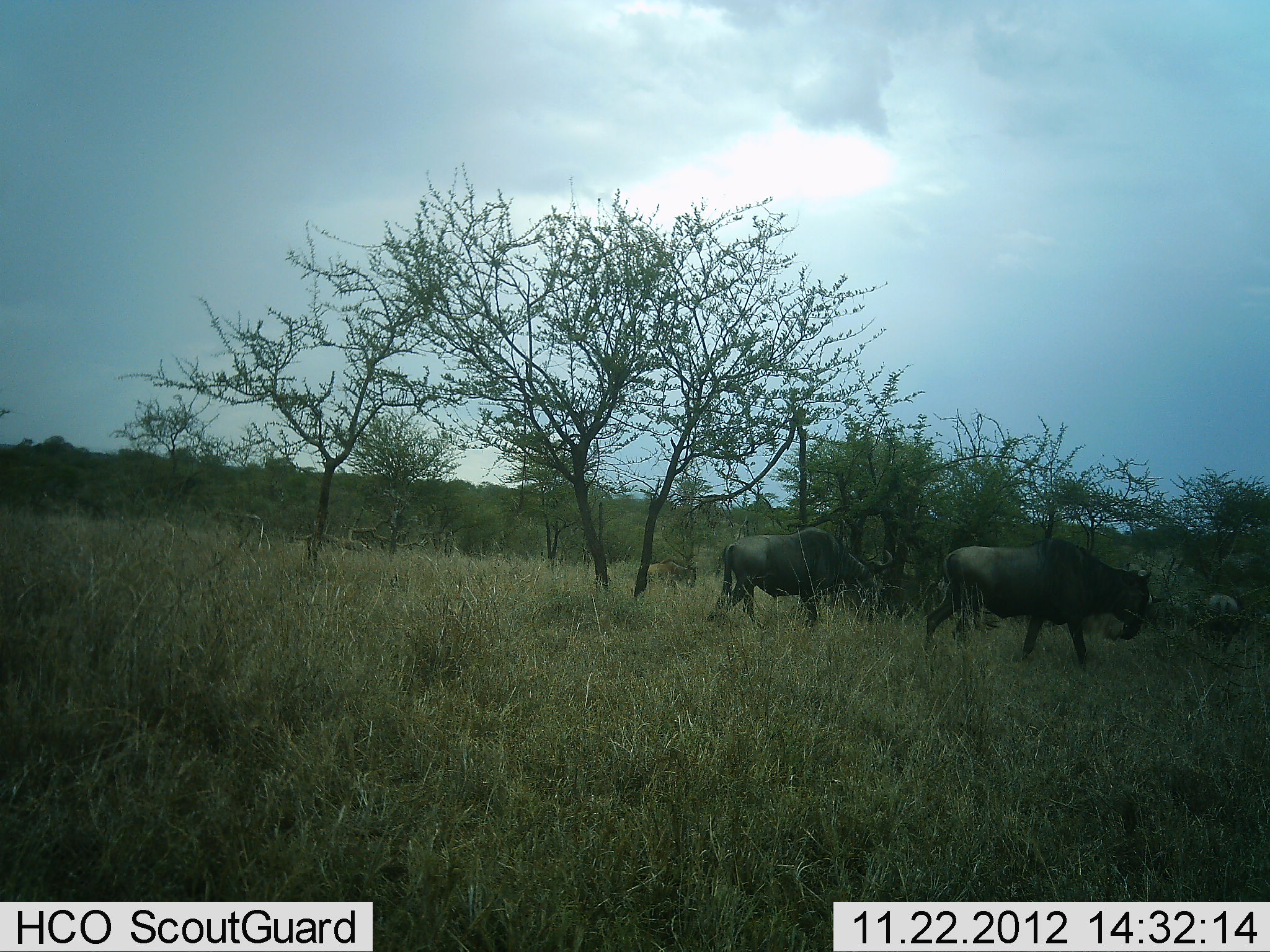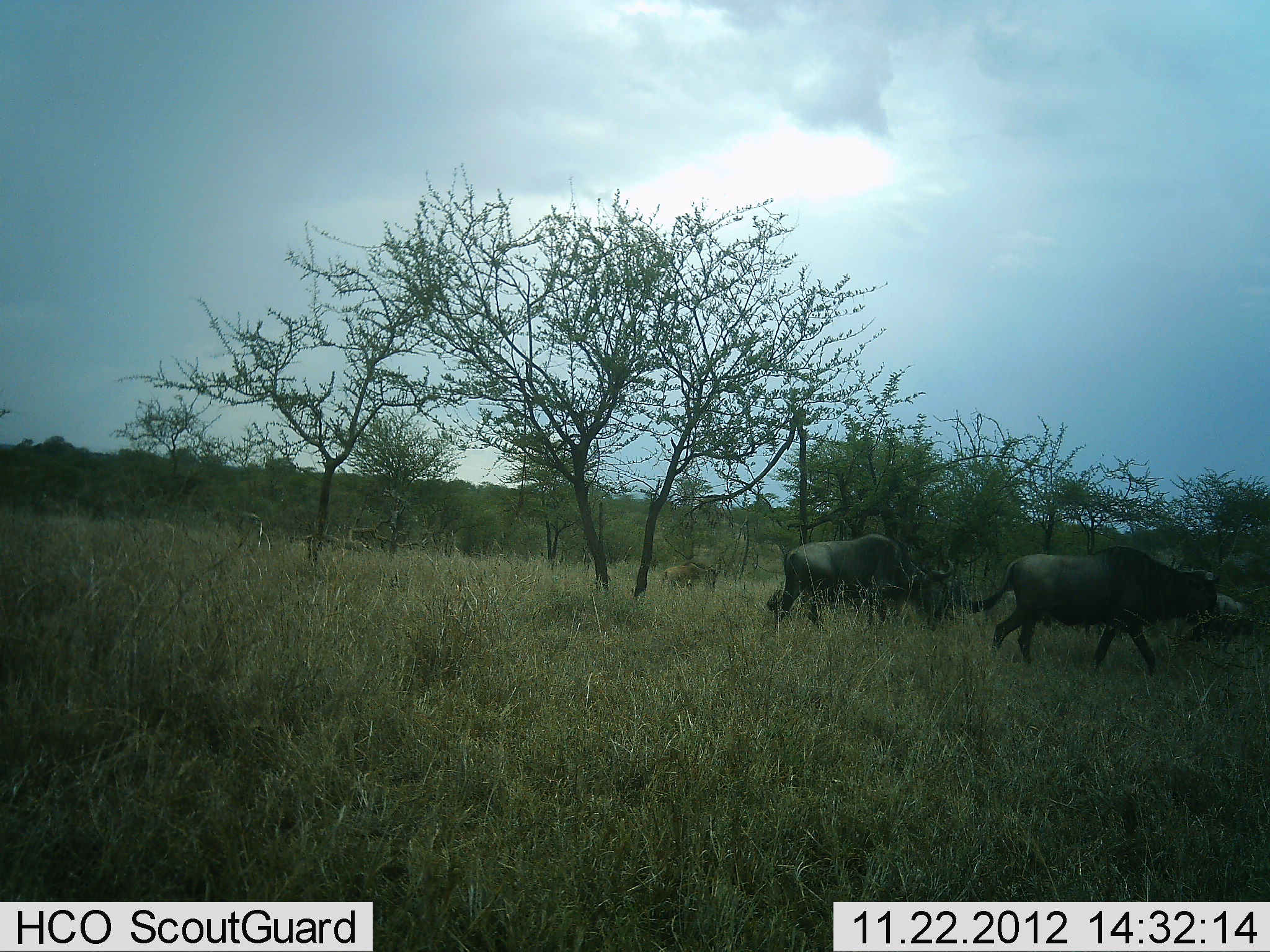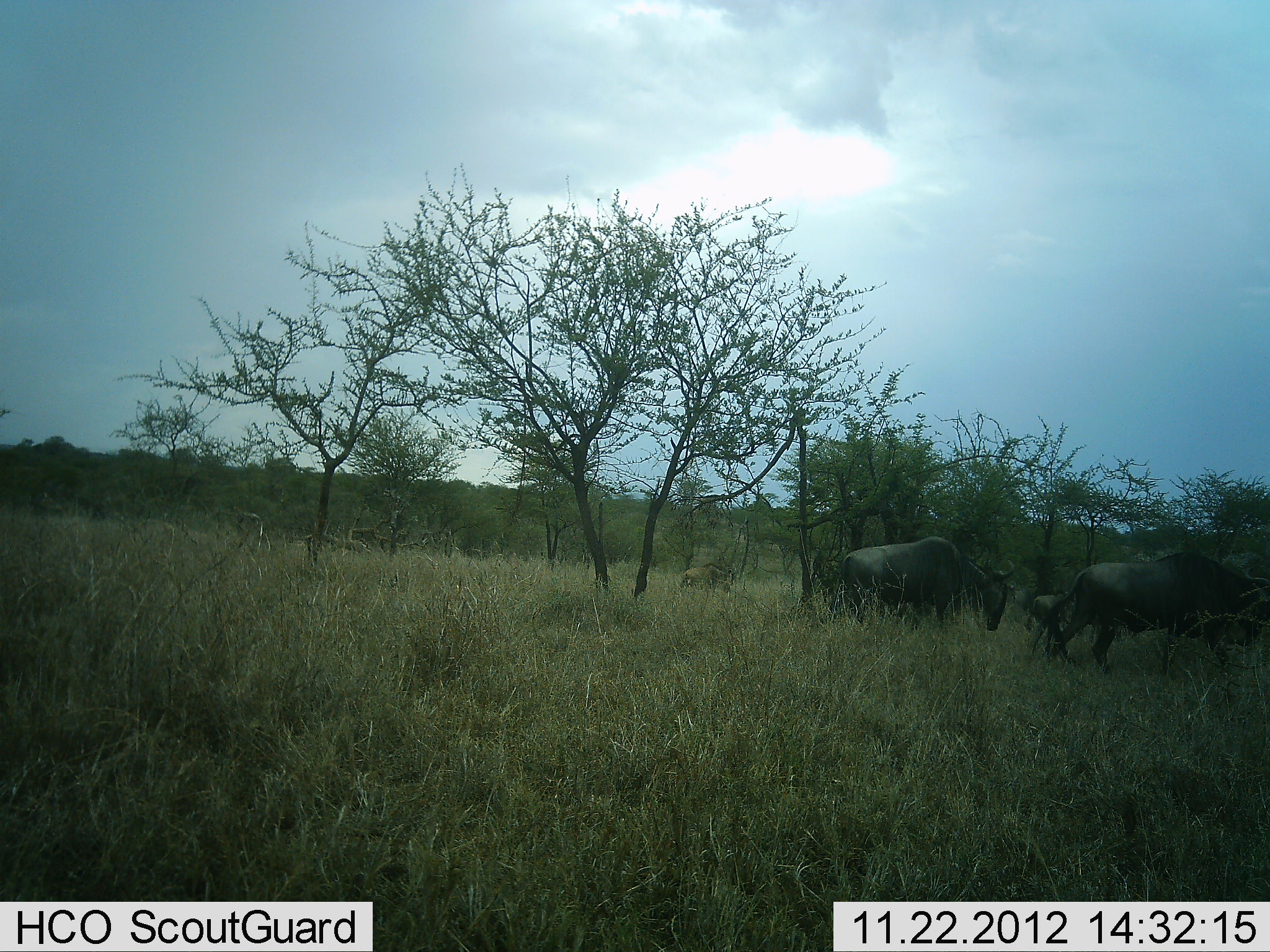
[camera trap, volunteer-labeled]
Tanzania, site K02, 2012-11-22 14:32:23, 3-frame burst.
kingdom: Animalia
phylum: Chordata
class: Mammalia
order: Artiodactyla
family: Bovidae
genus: Connochaetes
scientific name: Connochaetes taurinus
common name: blue wildebeest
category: wildebeest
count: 4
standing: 9%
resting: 0%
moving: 91%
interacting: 0%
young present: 9%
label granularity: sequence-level